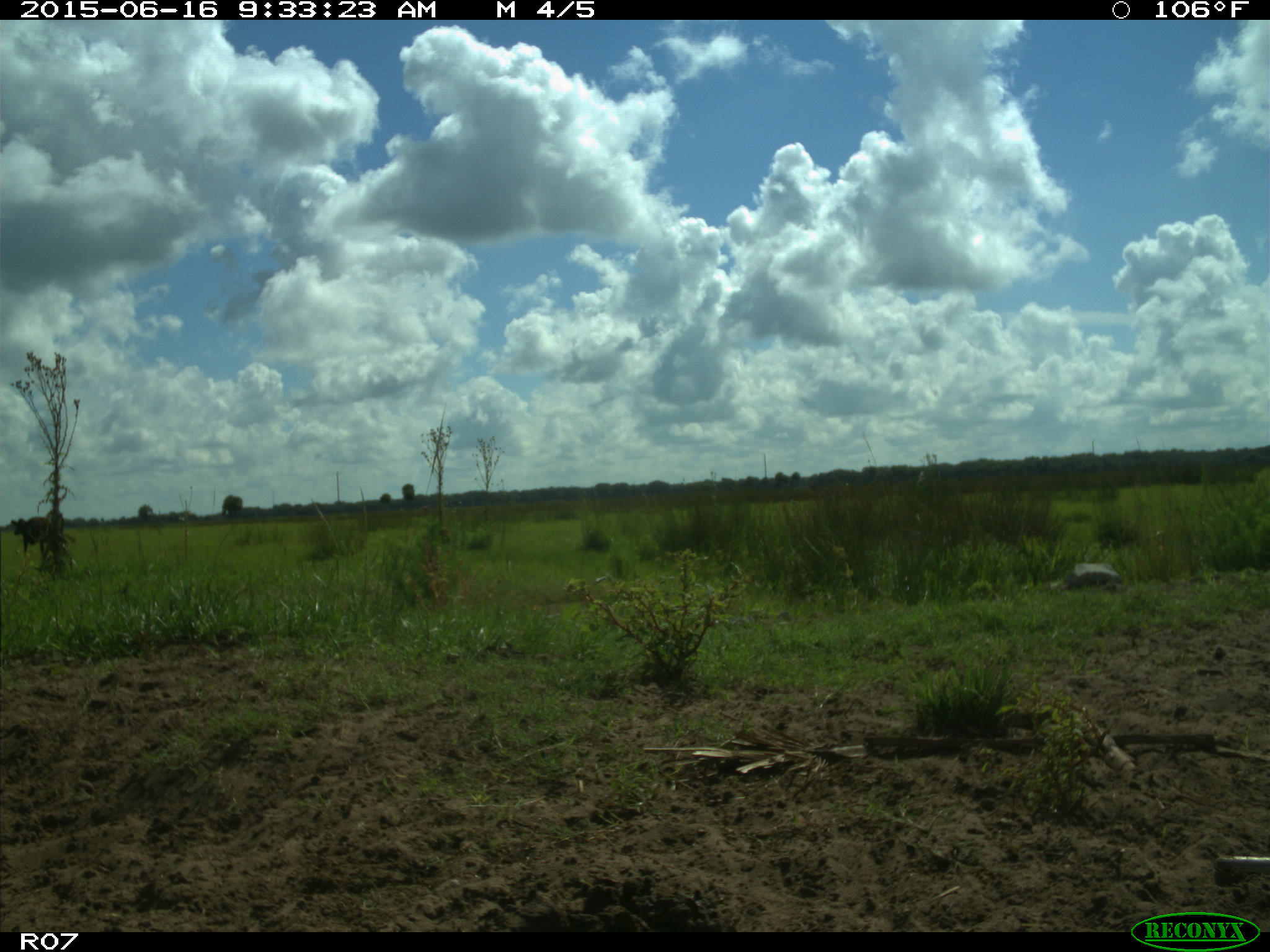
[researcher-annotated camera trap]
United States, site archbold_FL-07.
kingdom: Animalia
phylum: Chordata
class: Mammalia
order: Artiodactyla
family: Bovidae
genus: Bos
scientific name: Bos taurus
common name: domestic cow